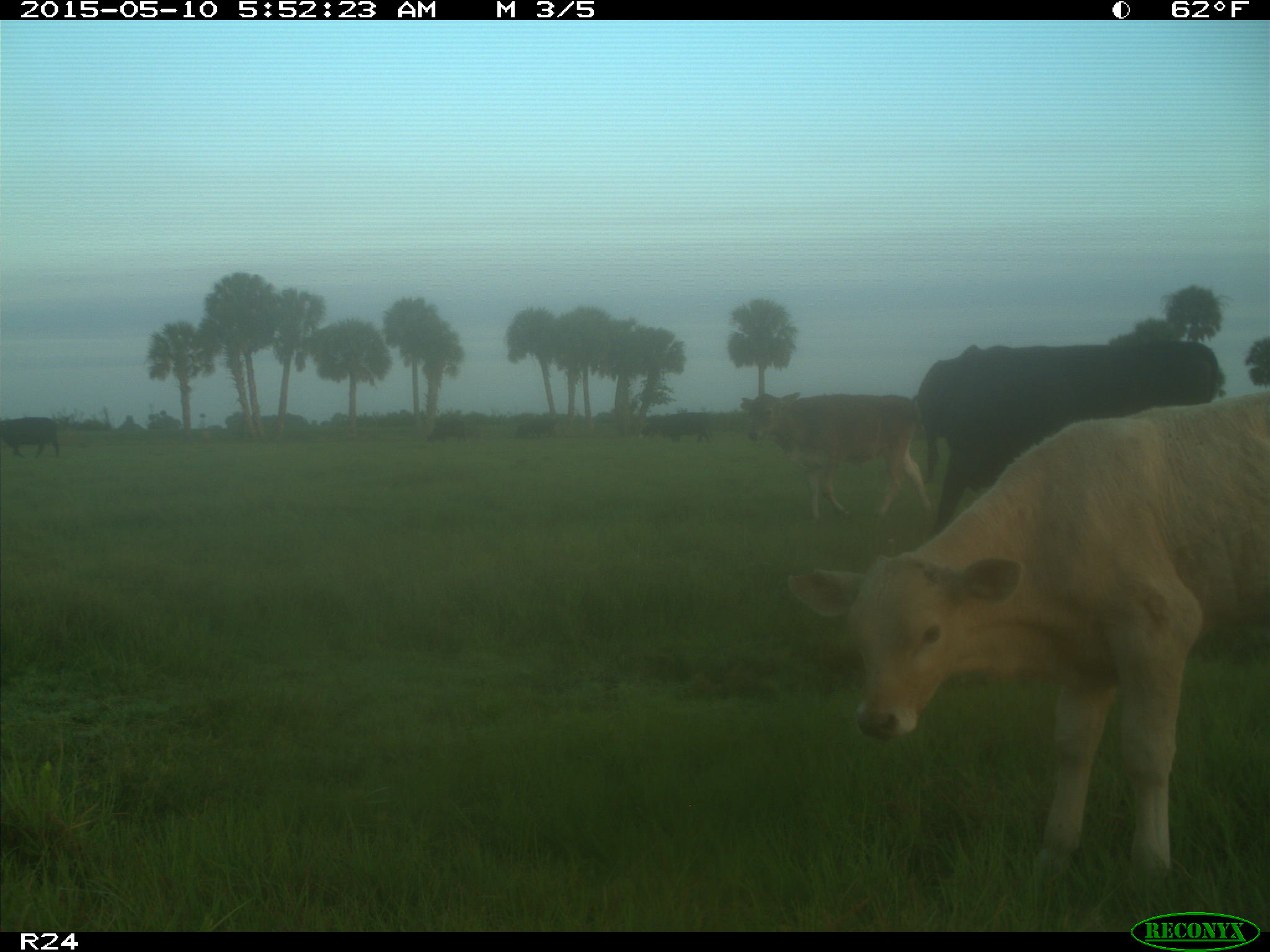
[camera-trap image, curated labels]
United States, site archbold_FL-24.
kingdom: Animalia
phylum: Chordata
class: Mammalia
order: Artiodactyla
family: Bovidae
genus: Bos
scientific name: Bos taurus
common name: domestic cow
Bos taurus (domestic cow).